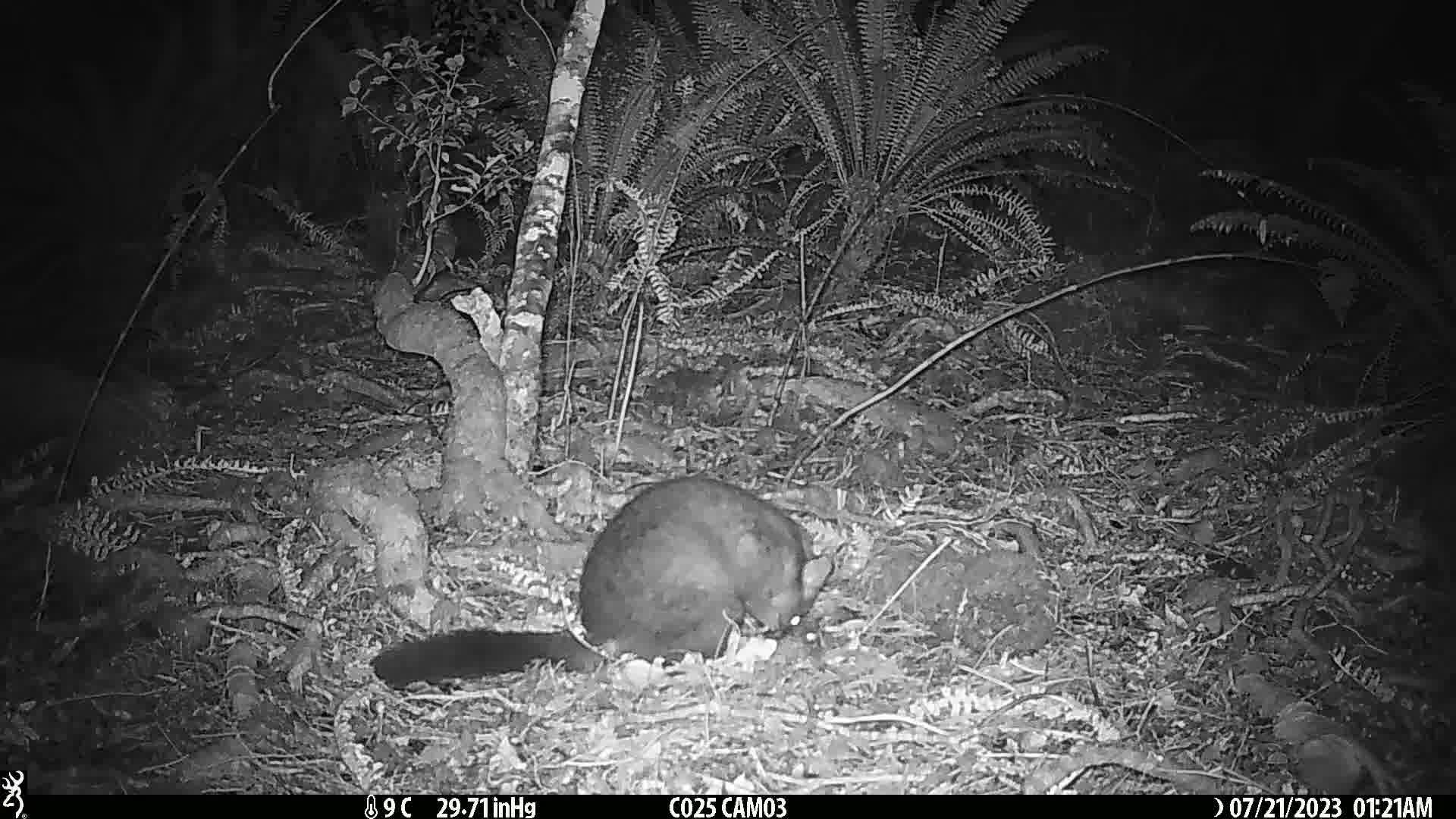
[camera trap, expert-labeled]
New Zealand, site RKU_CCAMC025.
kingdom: Animalia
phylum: Chordata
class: Mammalia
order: Diprotodontia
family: Phalangeridae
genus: Trichosurus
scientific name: Trichosurus vulpecula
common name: common brushtail possum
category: possum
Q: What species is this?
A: Possum (common brushtail possum) (Trichosurus vulpecula).